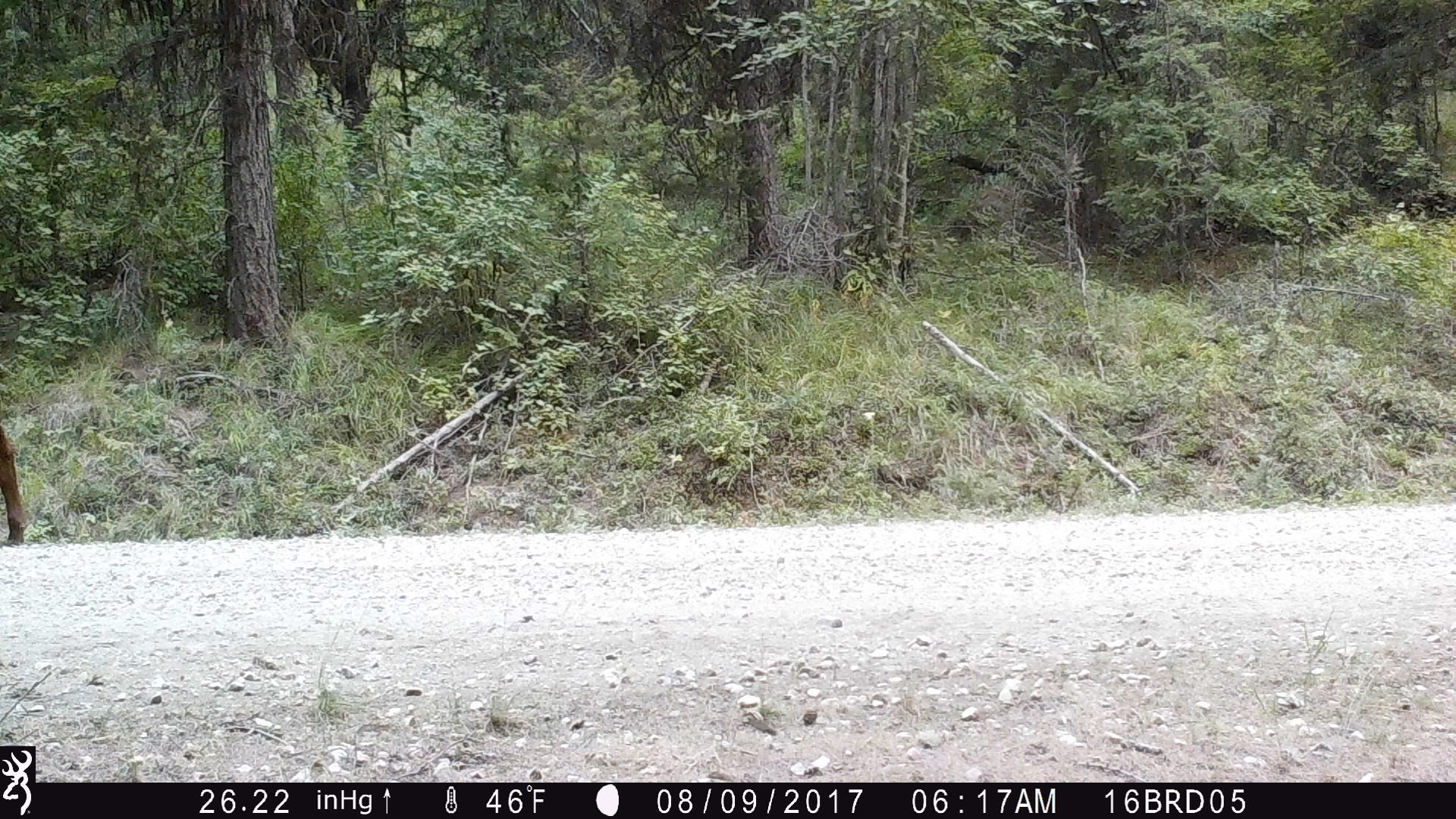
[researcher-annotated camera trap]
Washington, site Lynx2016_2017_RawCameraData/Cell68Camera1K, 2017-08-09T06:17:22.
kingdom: Animalia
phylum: Chordata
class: Mammalia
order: Artiodactyla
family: Bovidae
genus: Bos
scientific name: Bos taurus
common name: domestic cattle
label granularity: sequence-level